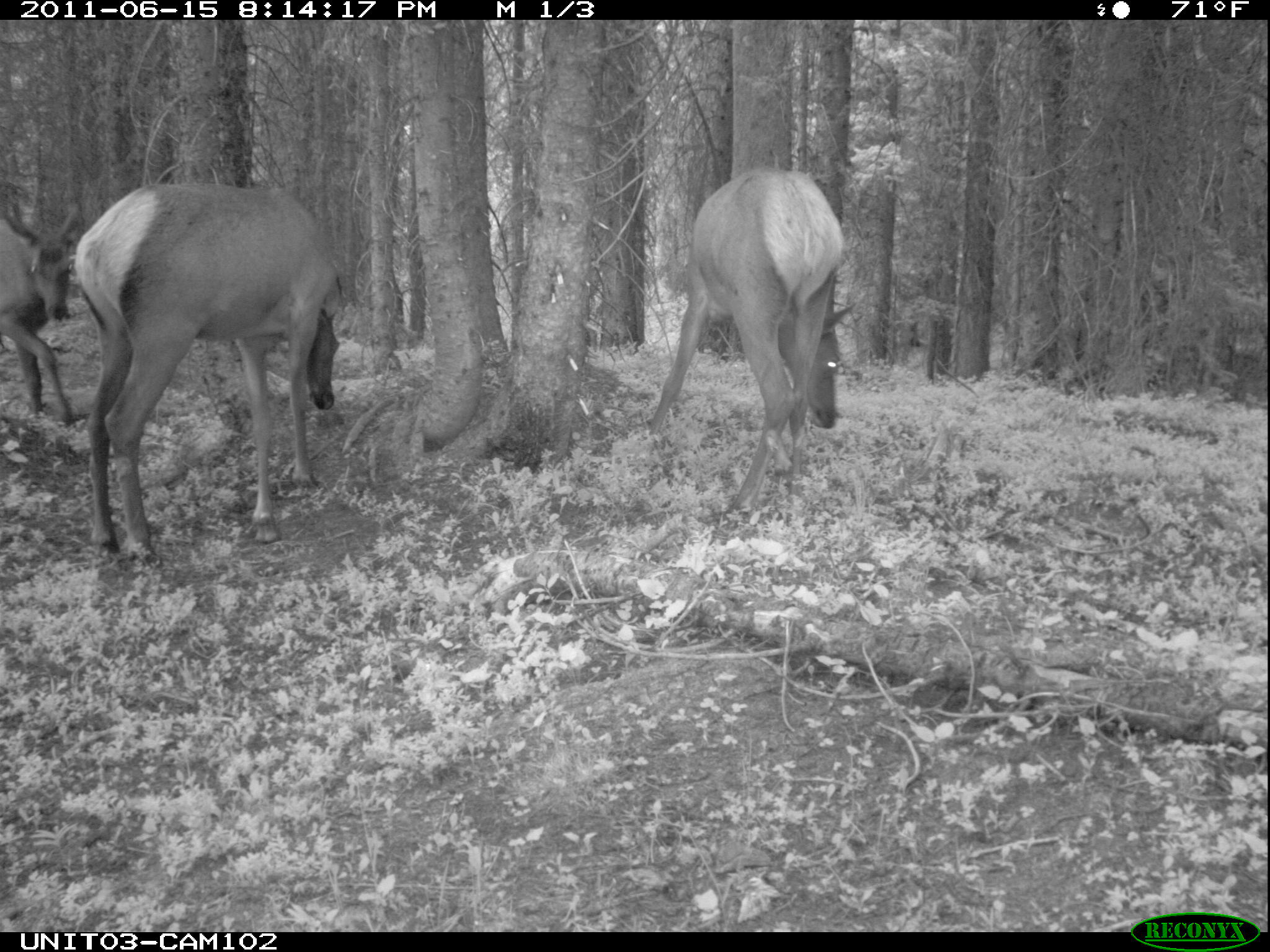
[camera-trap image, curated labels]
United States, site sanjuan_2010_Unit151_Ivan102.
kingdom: Animalia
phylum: Chordata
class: Mammalia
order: Artiodactyla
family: Cervidae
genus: Cervus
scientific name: Cervus elaphus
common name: red deer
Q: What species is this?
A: Cervus elaphus (red deer).